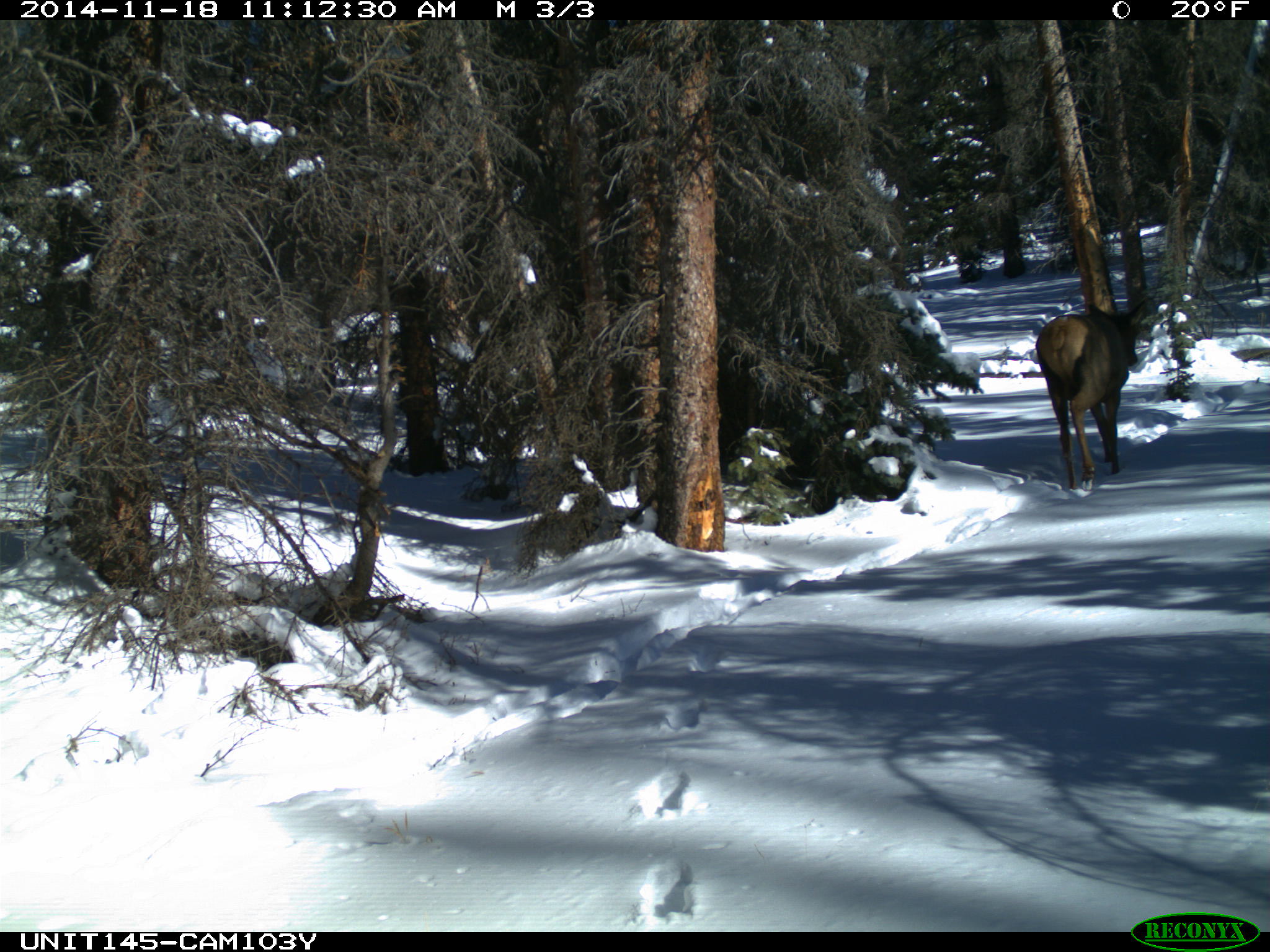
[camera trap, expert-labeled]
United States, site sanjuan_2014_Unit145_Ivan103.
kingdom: Animalia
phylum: Chordata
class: Mammalia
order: Artiodactyla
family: Cervidae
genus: Cervus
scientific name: Cervus elaphus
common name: red deer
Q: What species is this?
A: Cervus elaphus (red deer).